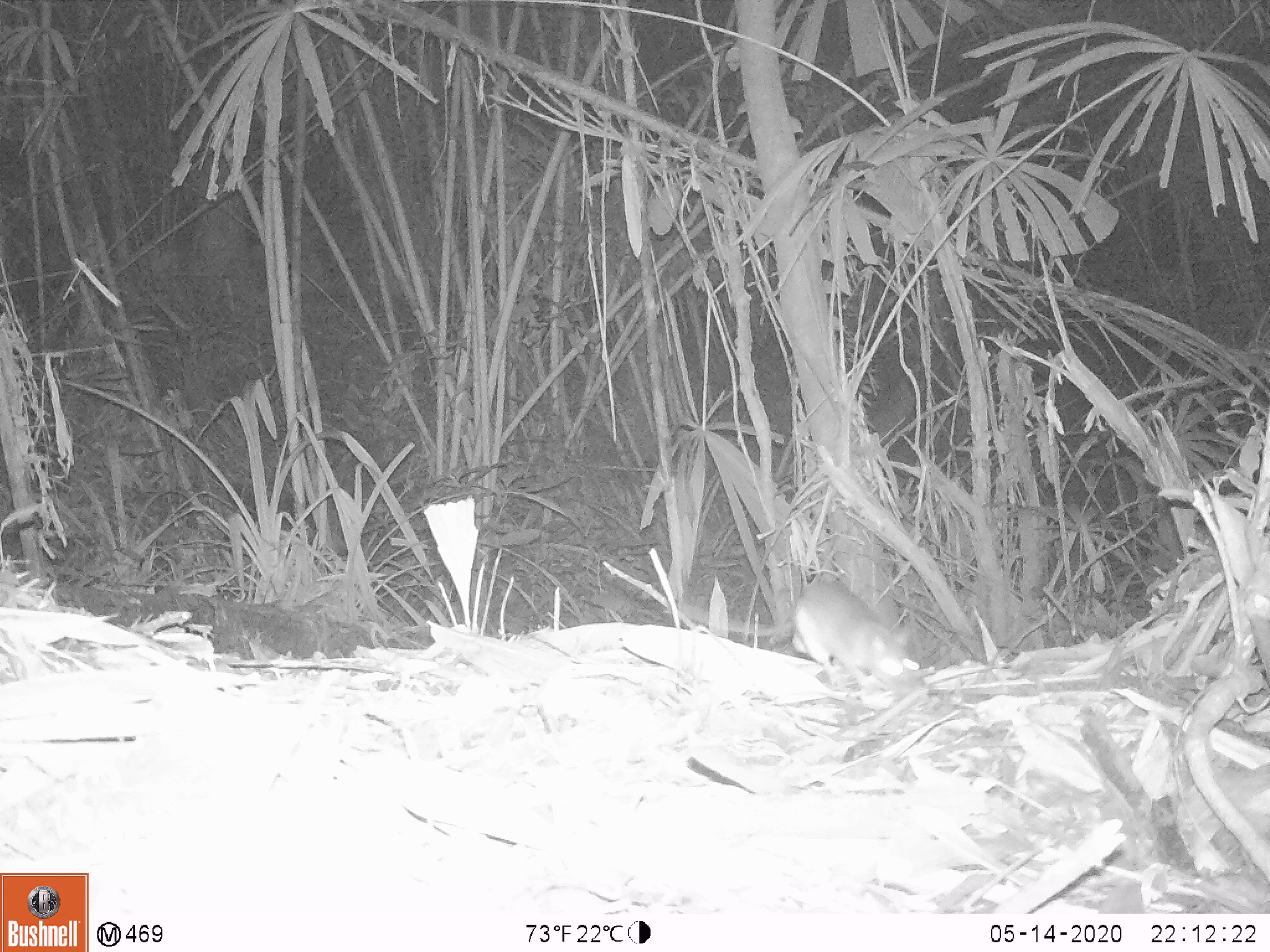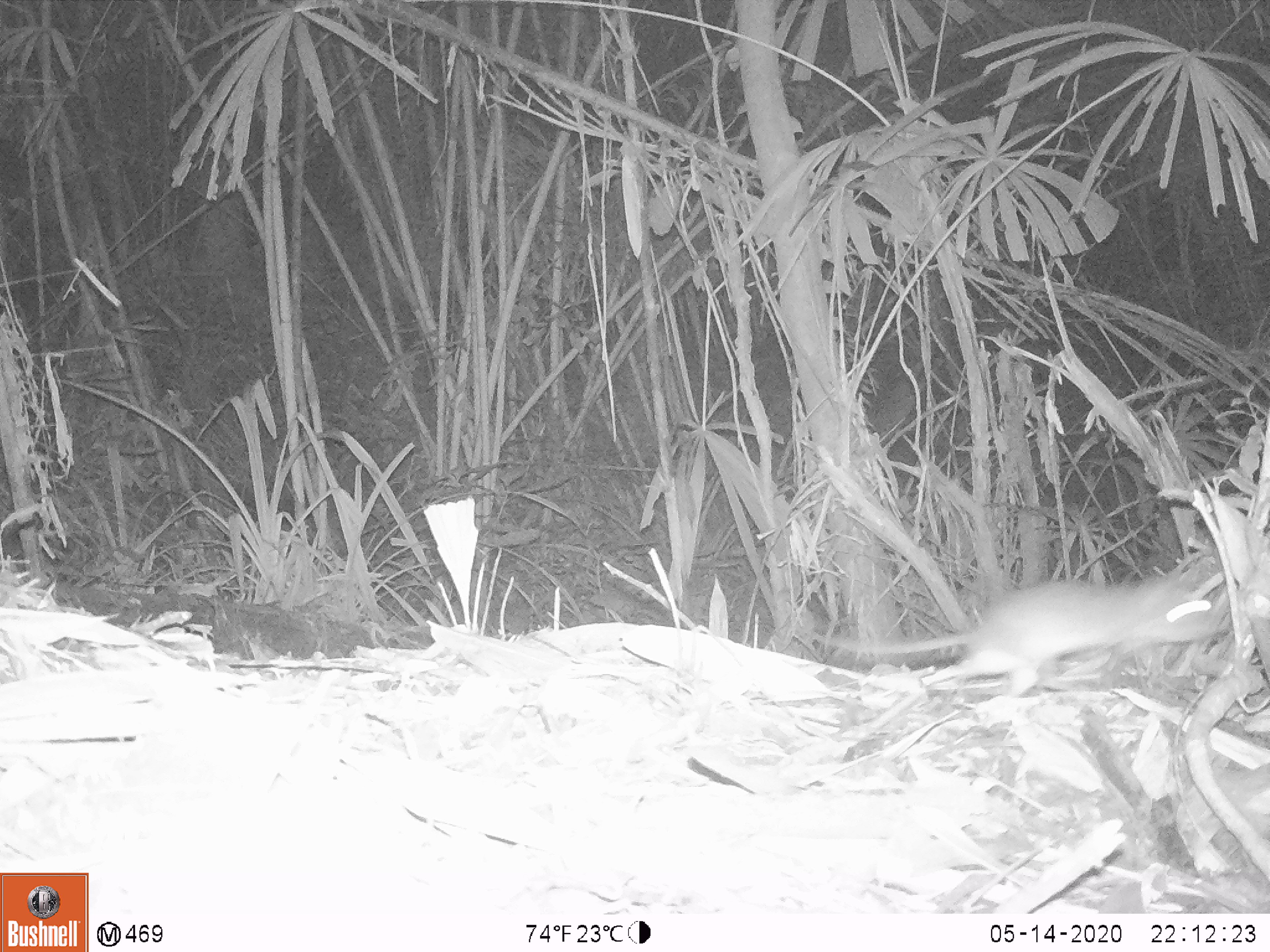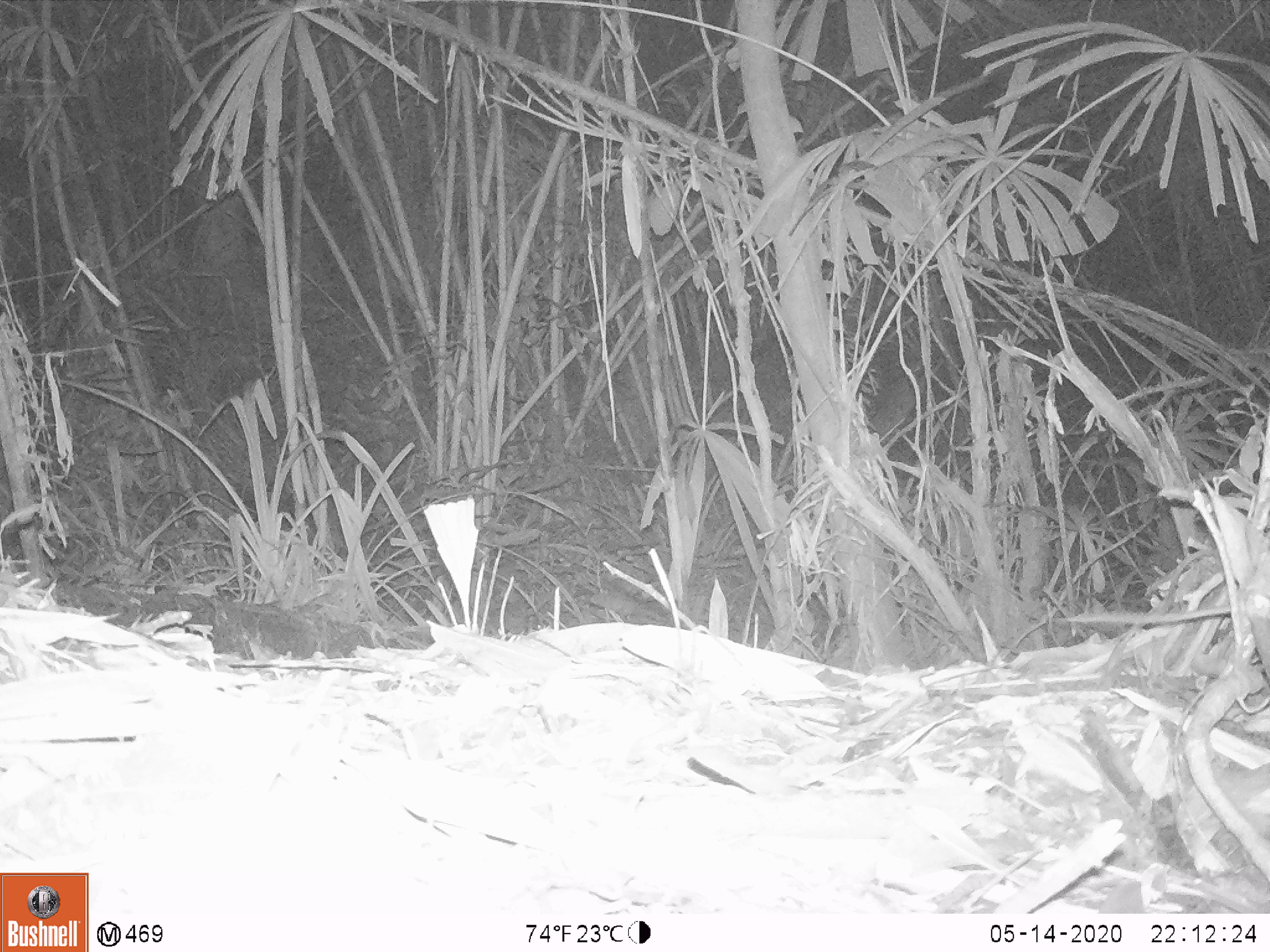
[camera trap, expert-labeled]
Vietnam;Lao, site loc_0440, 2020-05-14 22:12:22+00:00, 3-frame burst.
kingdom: Animalia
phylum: Chordata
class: Mammalia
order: Rodentia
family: Muridae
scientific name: Muridae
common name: old-world mice and rats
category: unidentified murid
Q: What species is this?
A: Unidentified murid (old-world mice and rats) (Muridae).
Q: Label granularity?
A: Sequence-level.